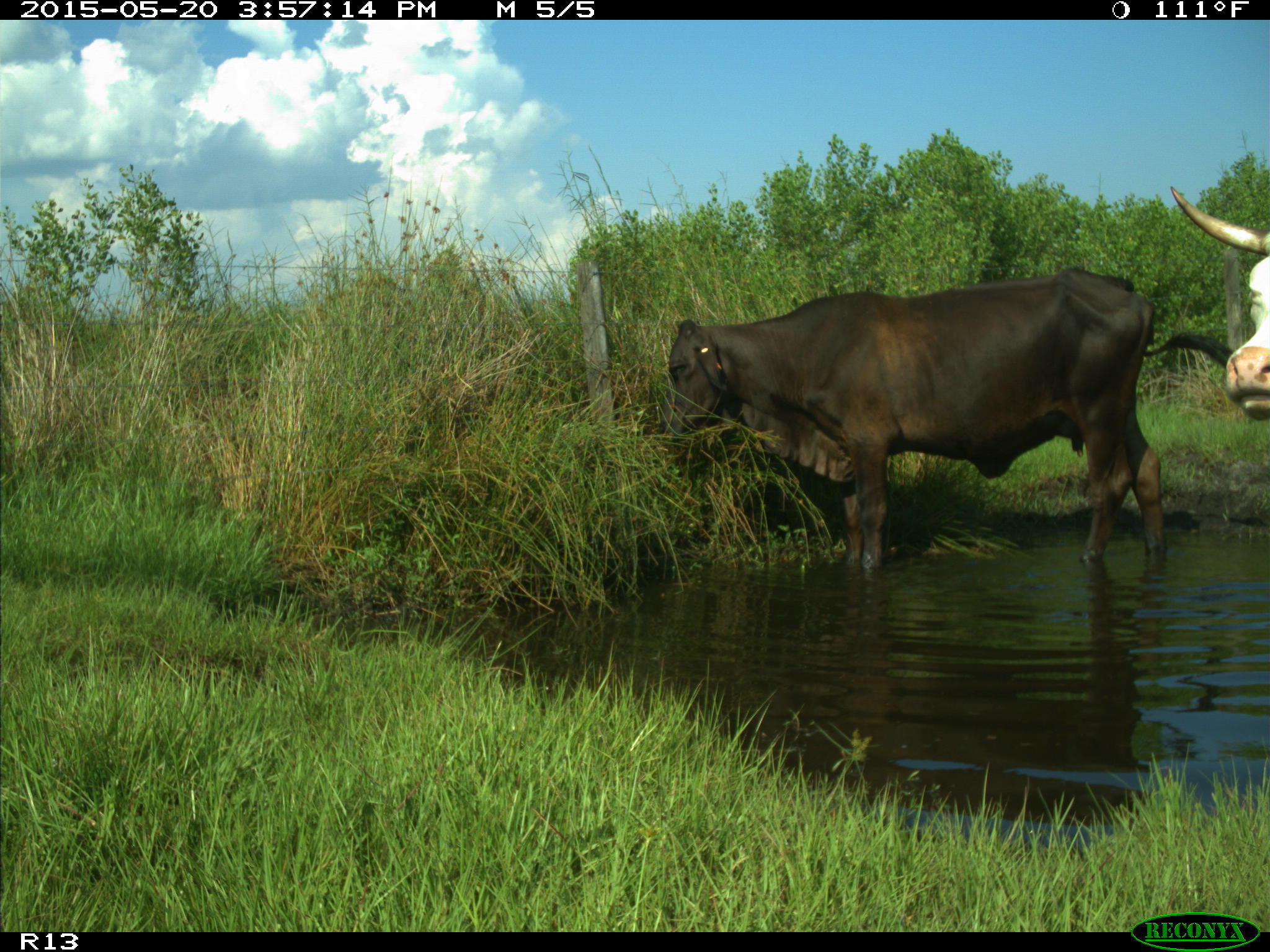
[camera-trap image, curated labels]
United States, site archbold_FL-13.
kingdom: Animalia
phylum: Chordata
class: Mammalia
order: Artiodactyla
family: Bovidae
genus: Bos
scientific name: Bos taurus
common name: domestic cow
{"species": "Bos taurus (domestic cow)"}